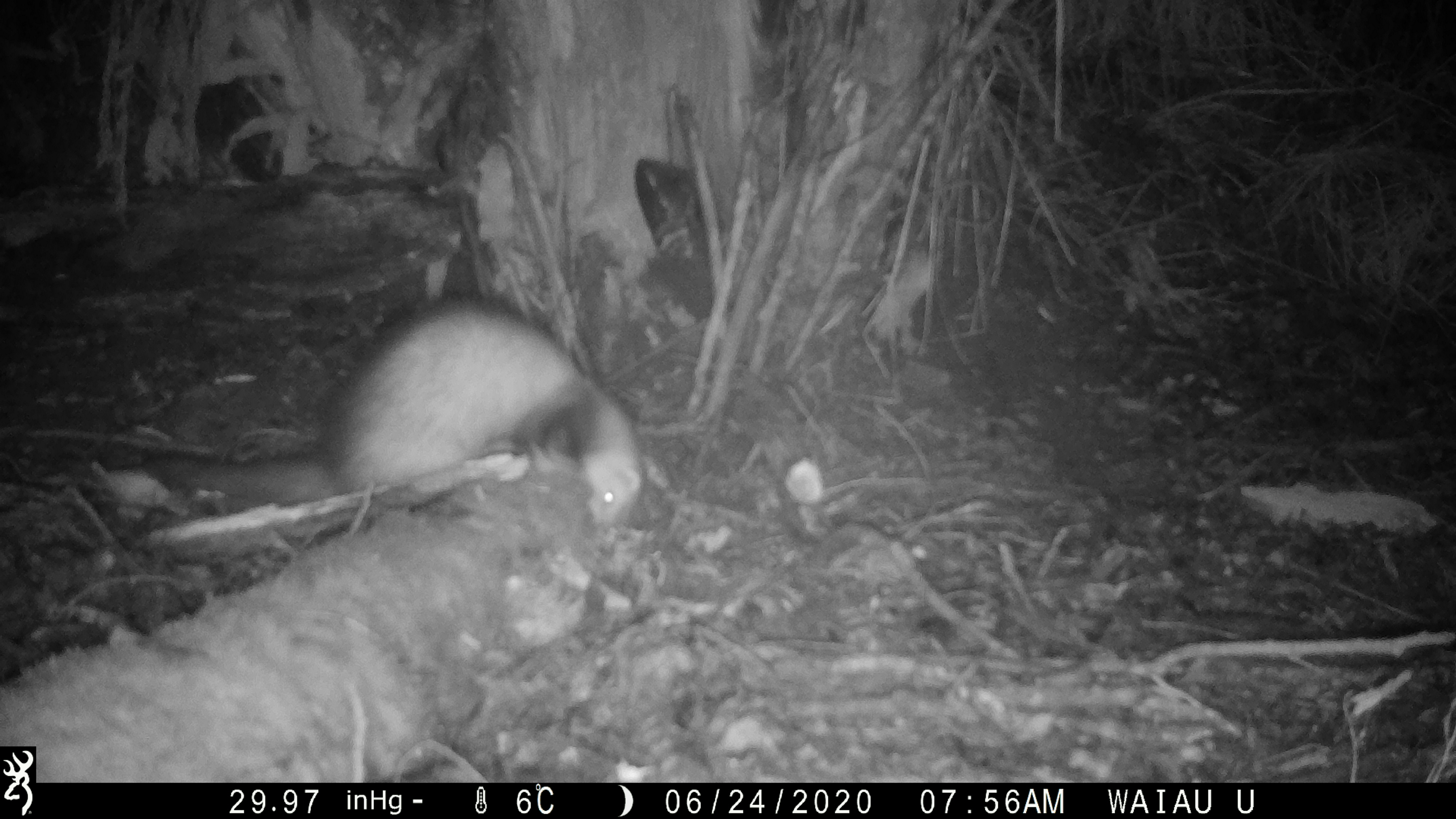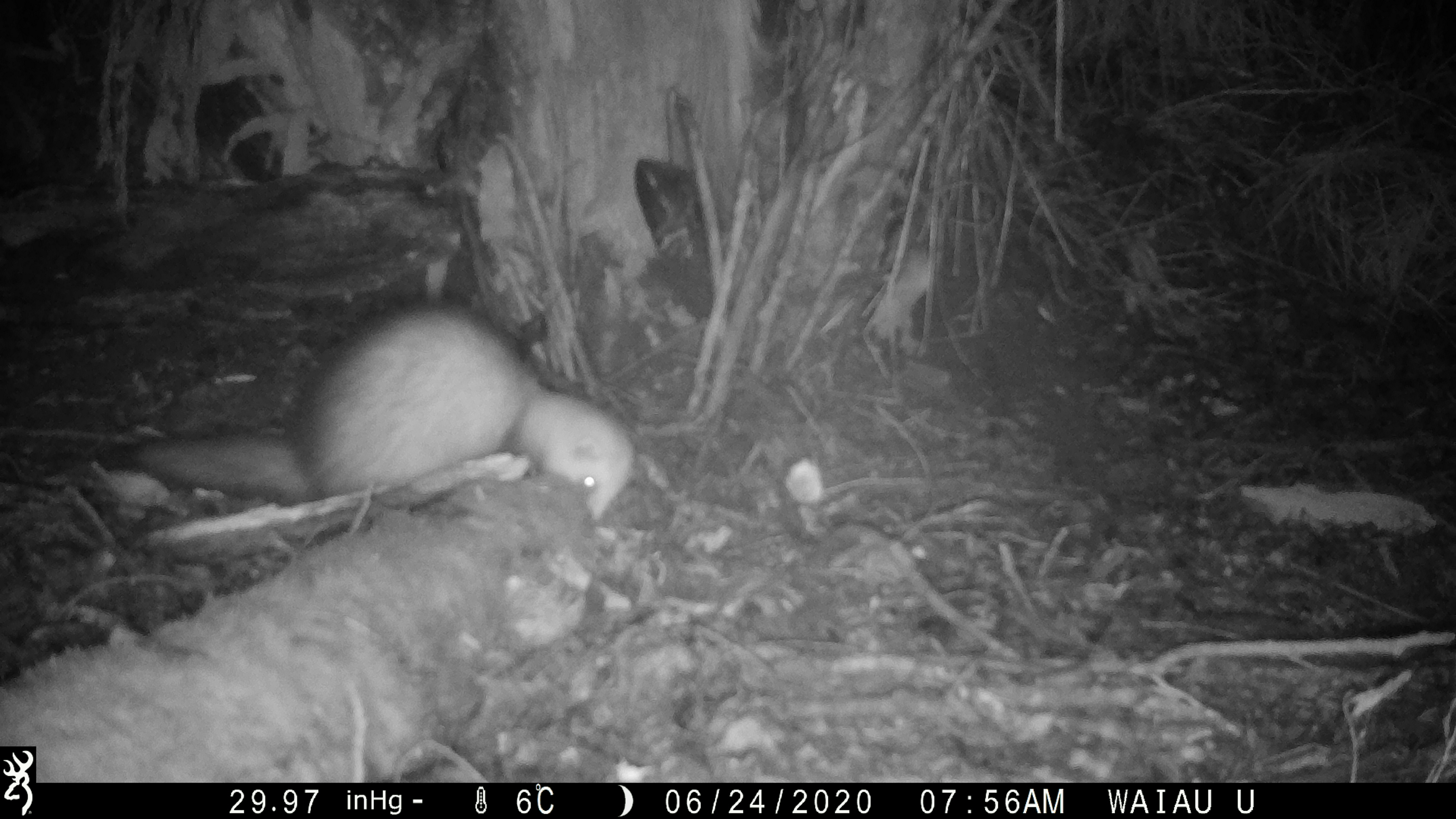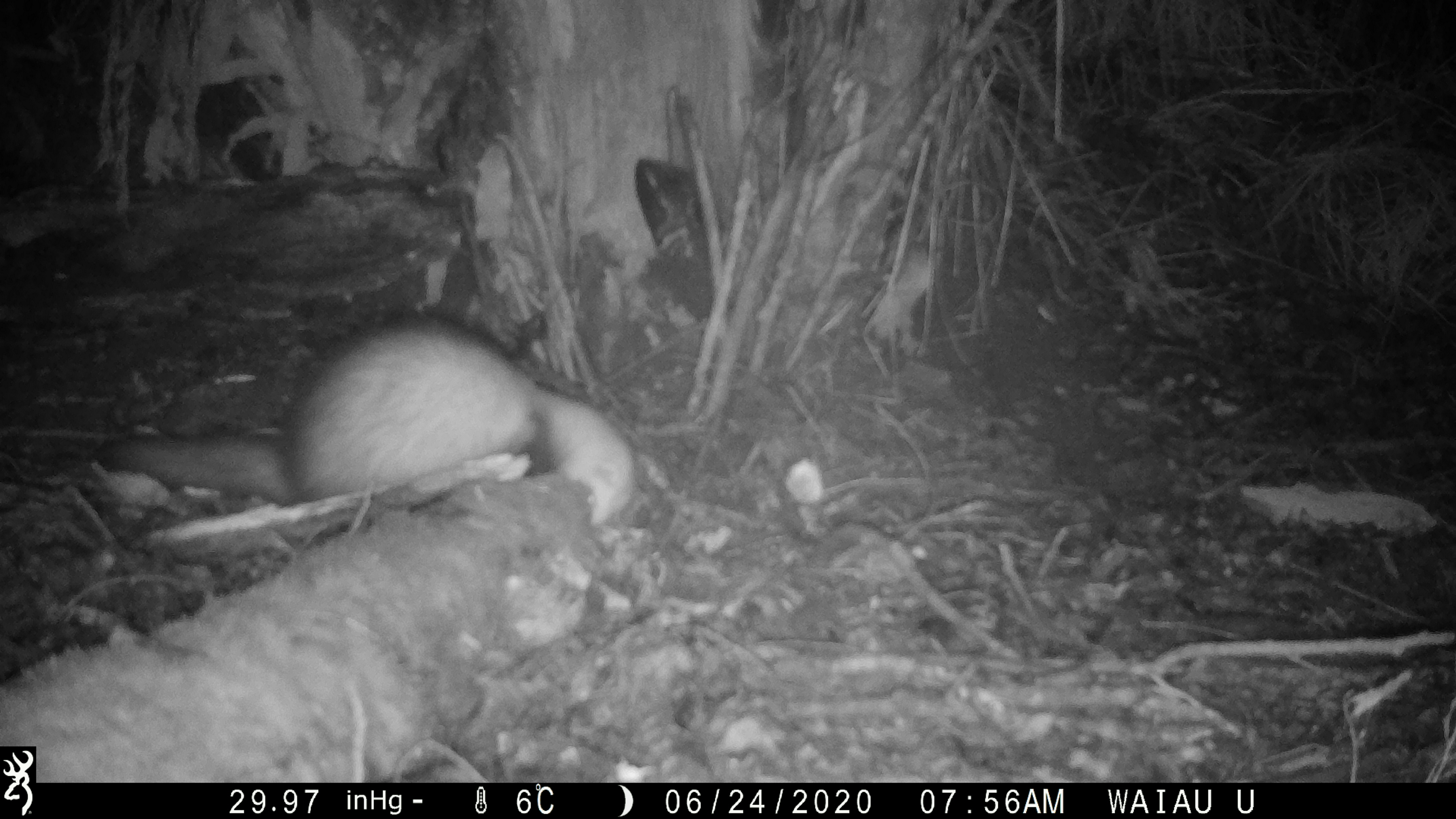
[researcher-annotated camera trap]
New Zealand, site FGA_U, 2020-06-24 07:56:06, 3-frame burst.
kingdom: Animalia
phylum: Chordata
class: Mammalia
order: Carnivora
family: Mustelidae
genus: Mustela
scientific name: Mustela furo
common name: ferret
Ferret (Mustela furo).